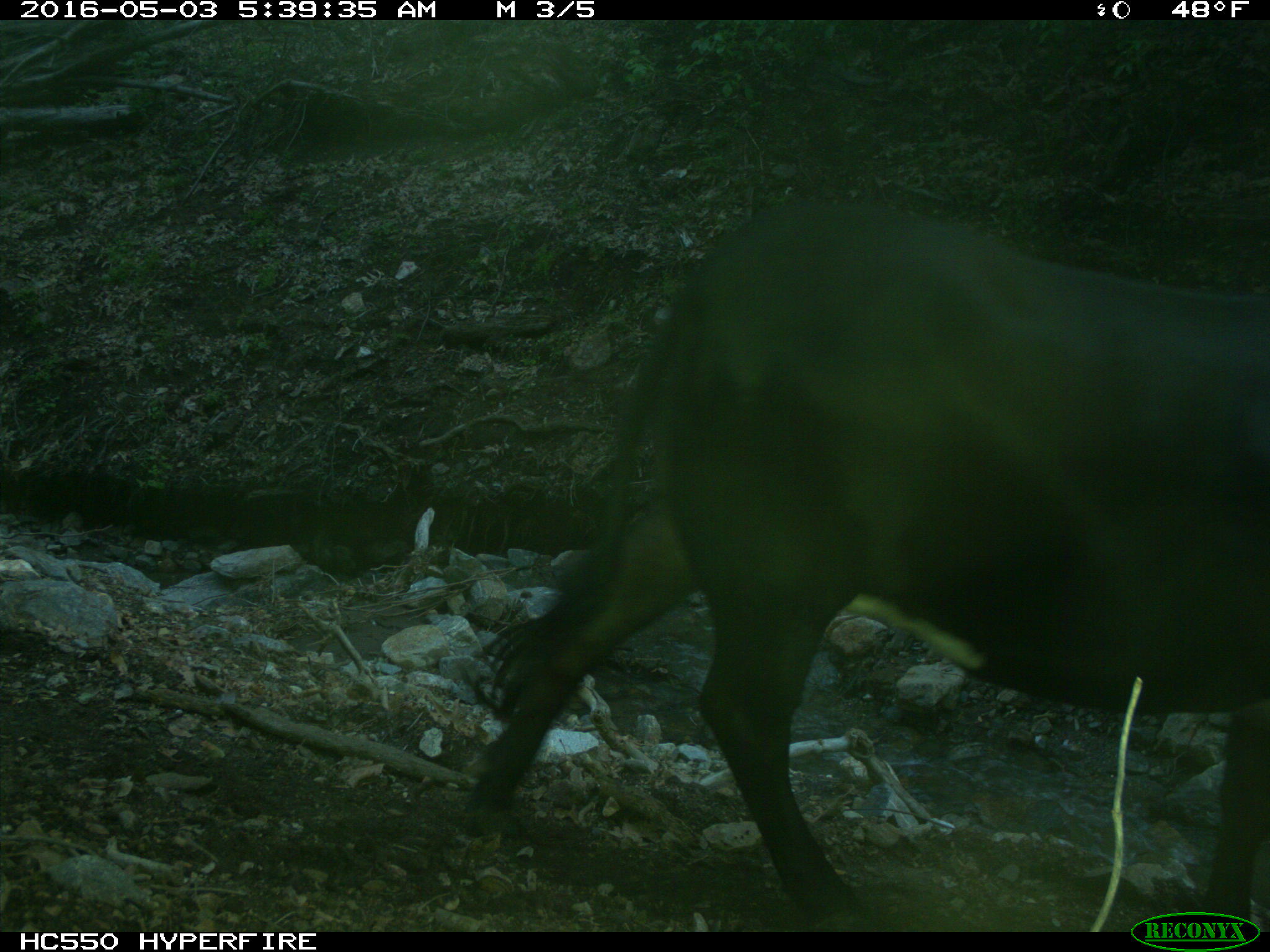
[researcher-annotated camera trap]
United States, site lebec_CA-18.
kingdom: Animalia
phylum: Chordata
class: Mammalia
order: Artiodactyla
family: Bovidae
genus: Bos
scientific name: Bos taurus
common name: domestic cow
Bos taurus (domestic cow).